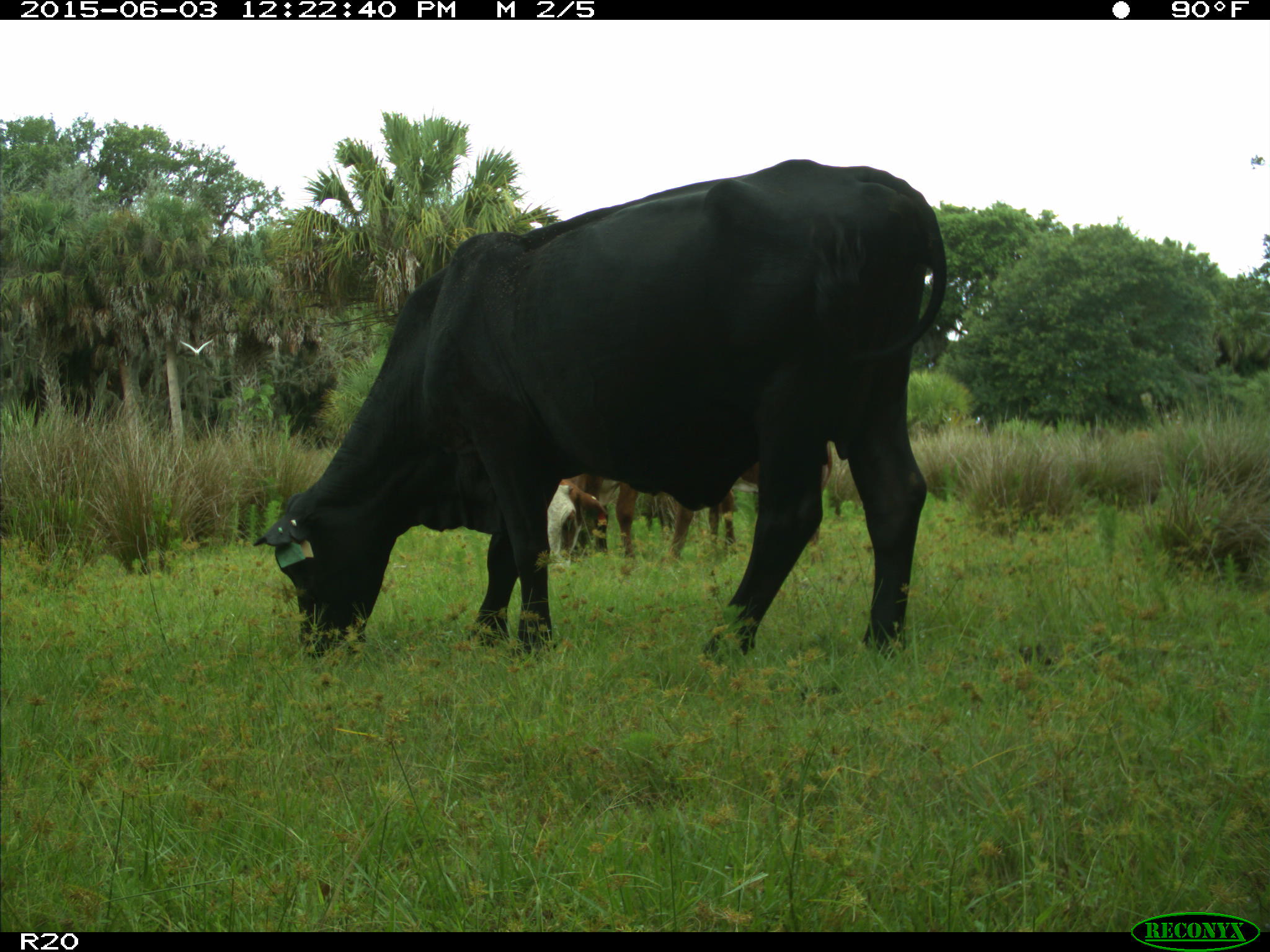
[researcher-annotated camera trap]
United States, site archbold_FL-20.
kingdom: Animalia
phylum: Chordata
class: Mammalia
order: Artiodactyla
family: Bovidae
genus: Bos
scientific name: Bos taurus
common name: domestic cow